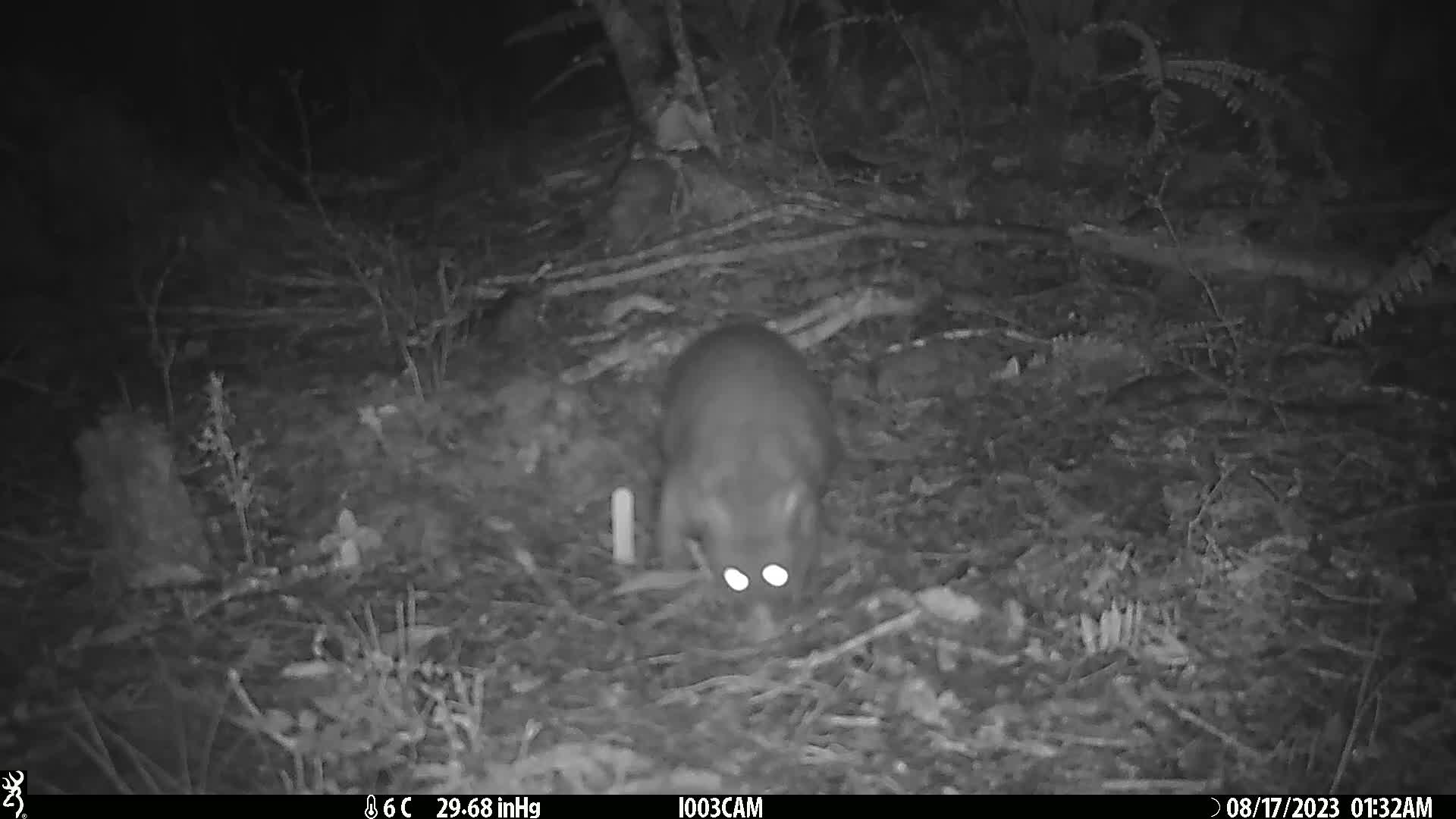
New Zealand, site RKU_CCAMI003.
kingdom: Animalia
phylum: Chordata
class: Mammalia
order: Diprotodontia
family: Phalangeridae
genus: Trichosurus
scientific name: Trichosurus vulpecula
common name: common brushtail possum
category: possum